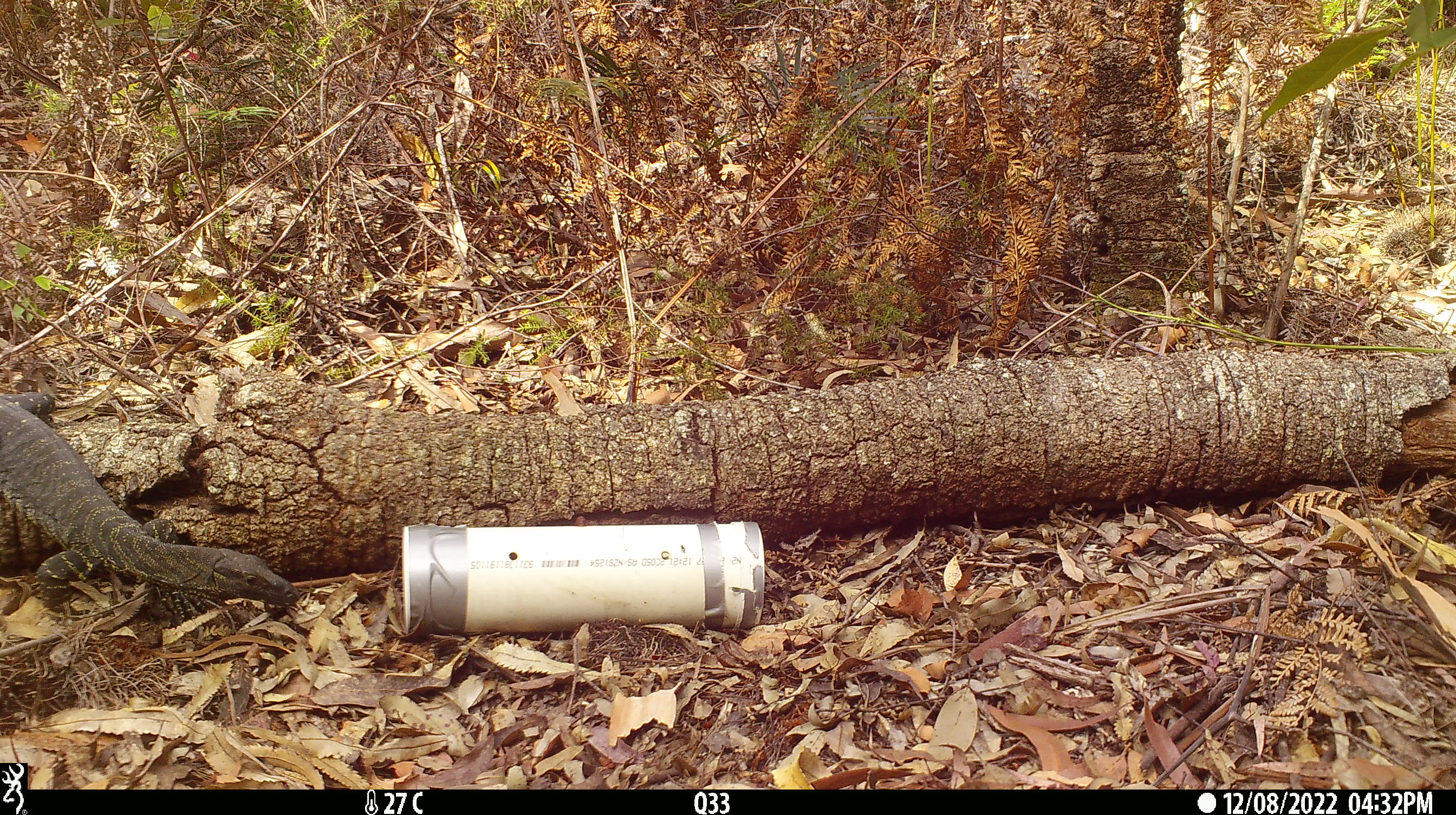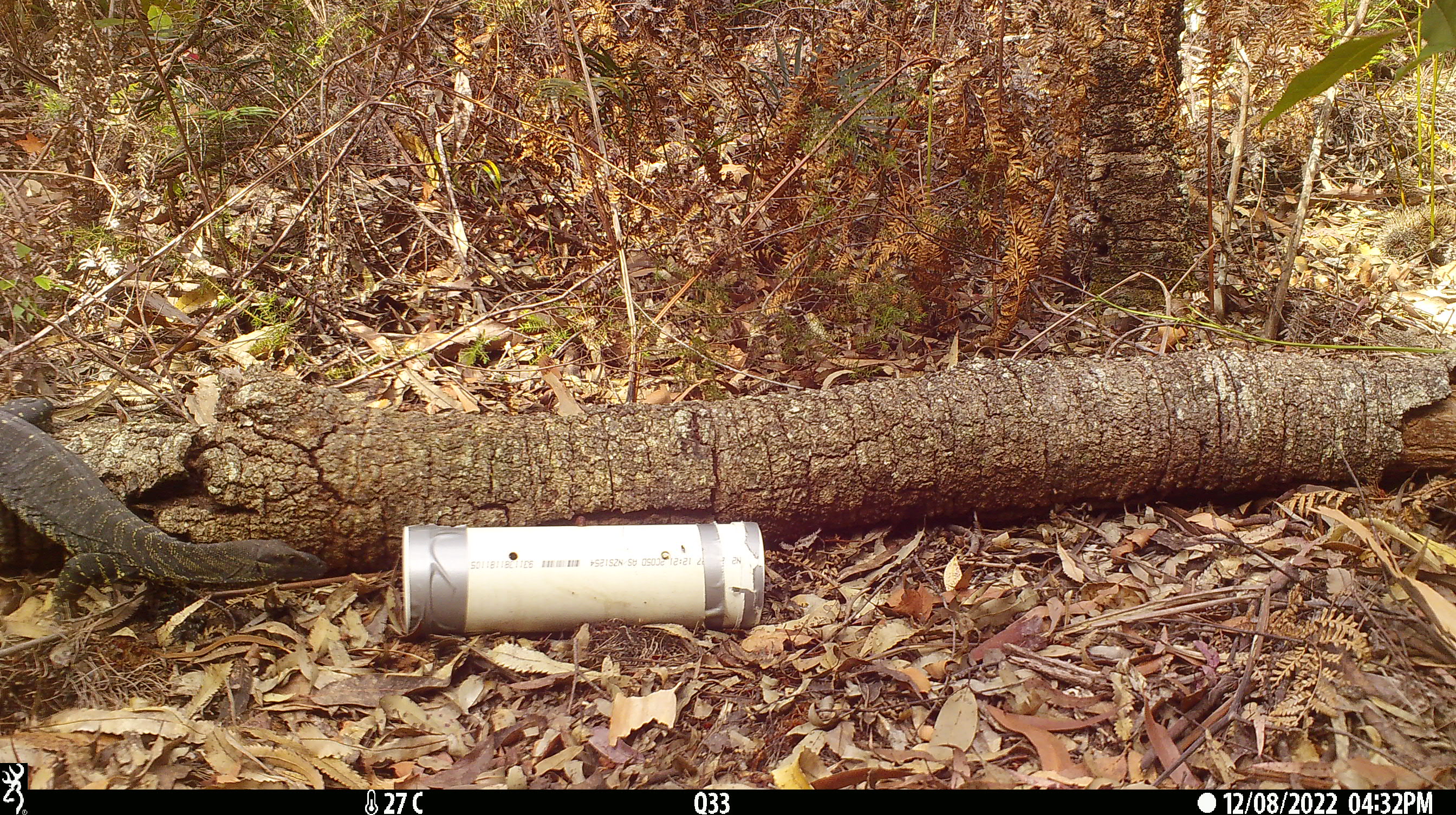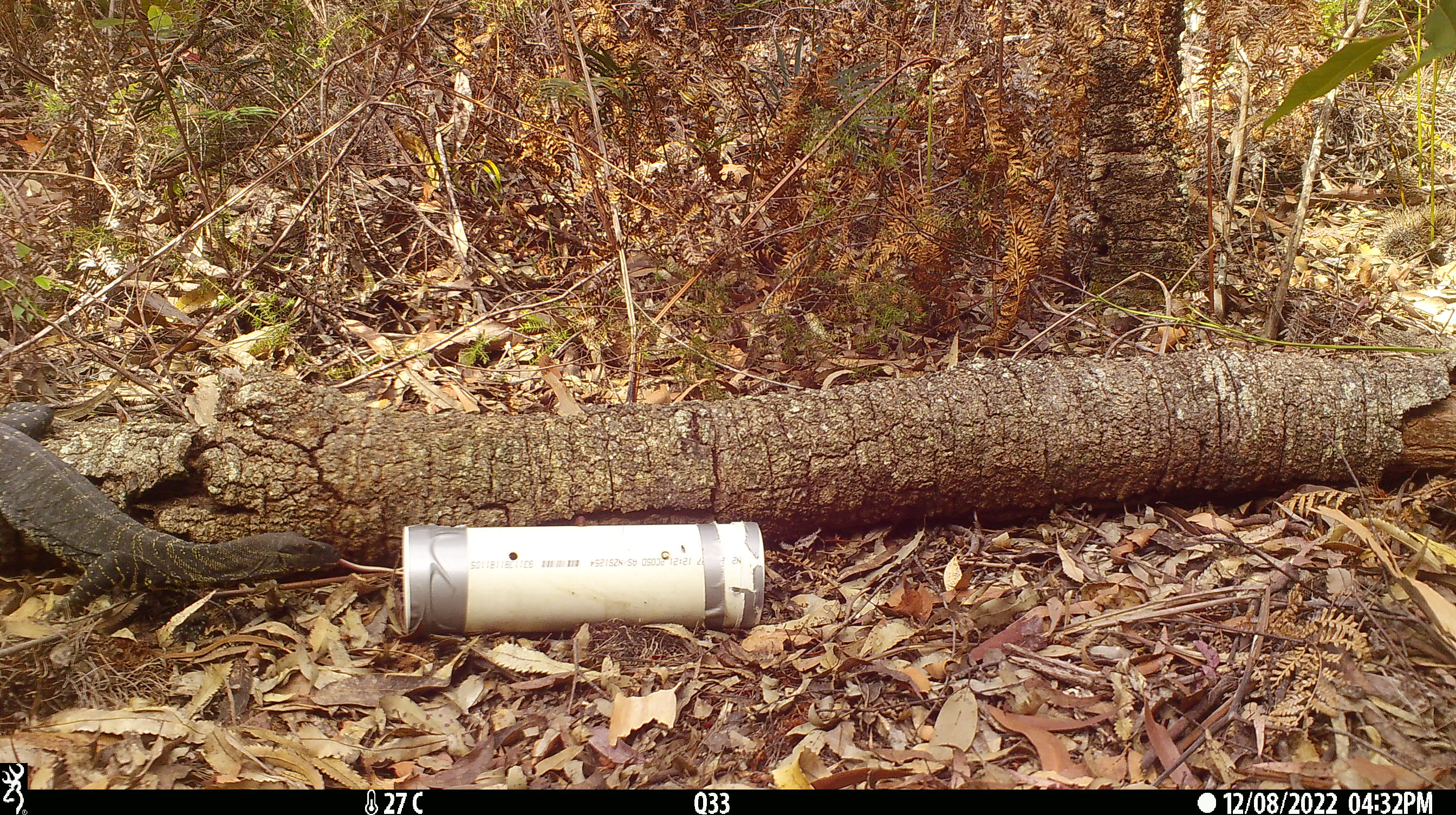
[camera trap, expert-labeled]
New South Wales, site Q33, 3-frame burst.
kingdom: Animalia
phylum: Chordata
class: Reptilia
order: Squamata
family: Varanidae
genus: Varanus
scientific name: Varanus varius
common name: lace monitor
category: goanna